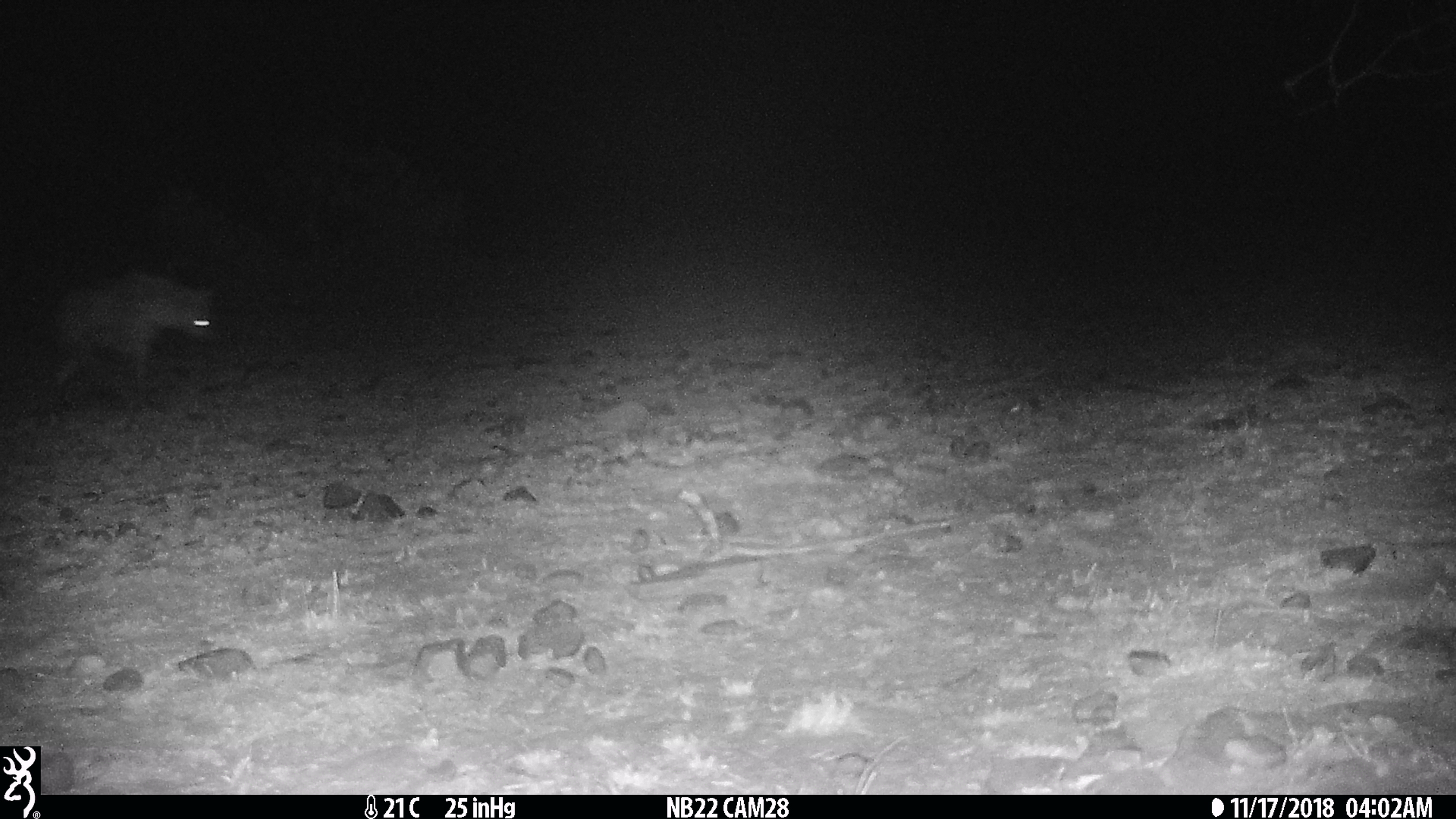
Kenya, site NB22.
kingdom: Animalia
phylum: Chordata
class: Mammalia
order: Carnivora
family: Hyaenidae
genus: Crocuta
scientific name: Crocuta crocuta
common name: spotted hyena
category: hyena spotted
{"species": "hyena spotted (spotted hyena) (Crocuta crocuta)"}